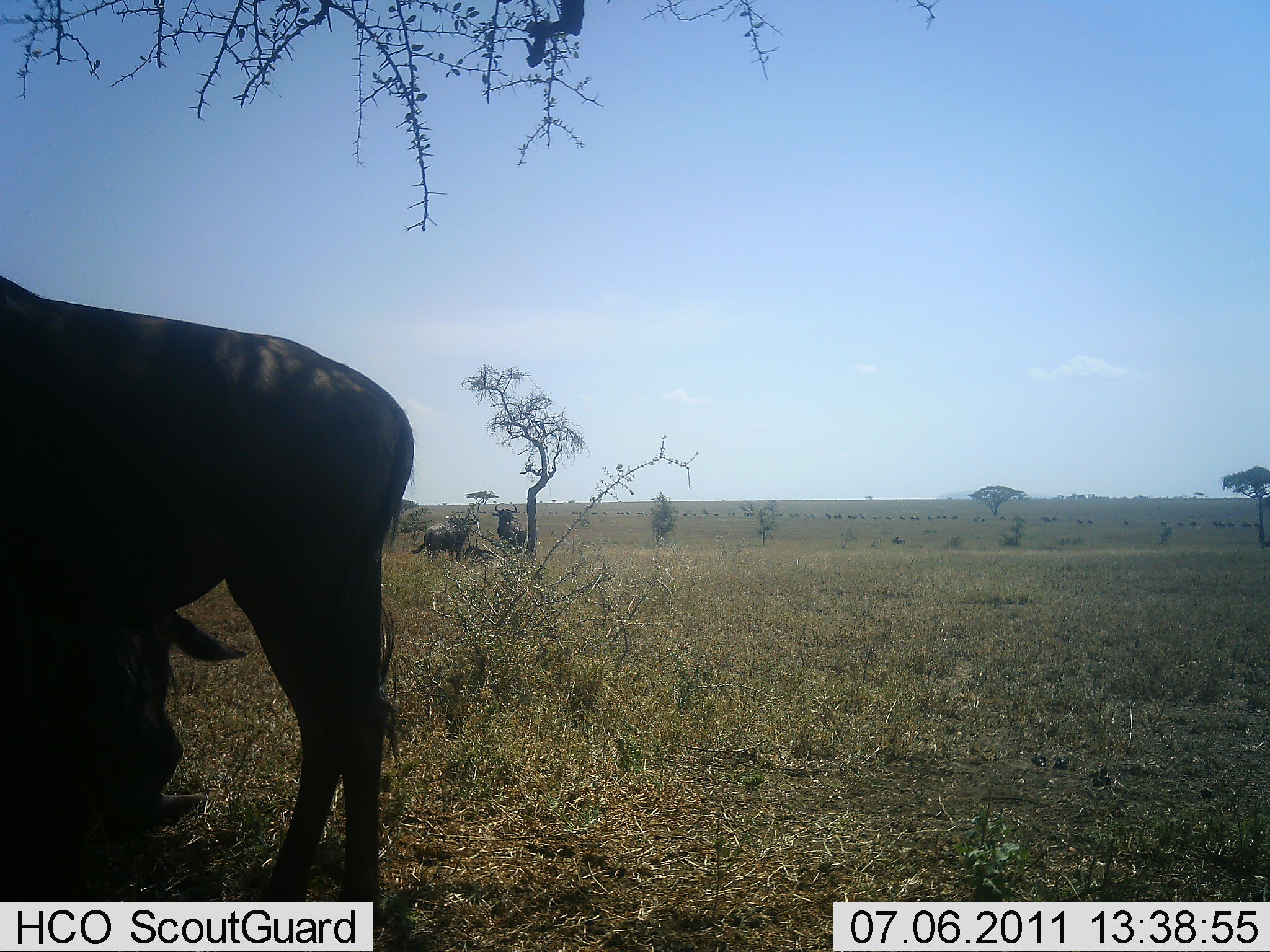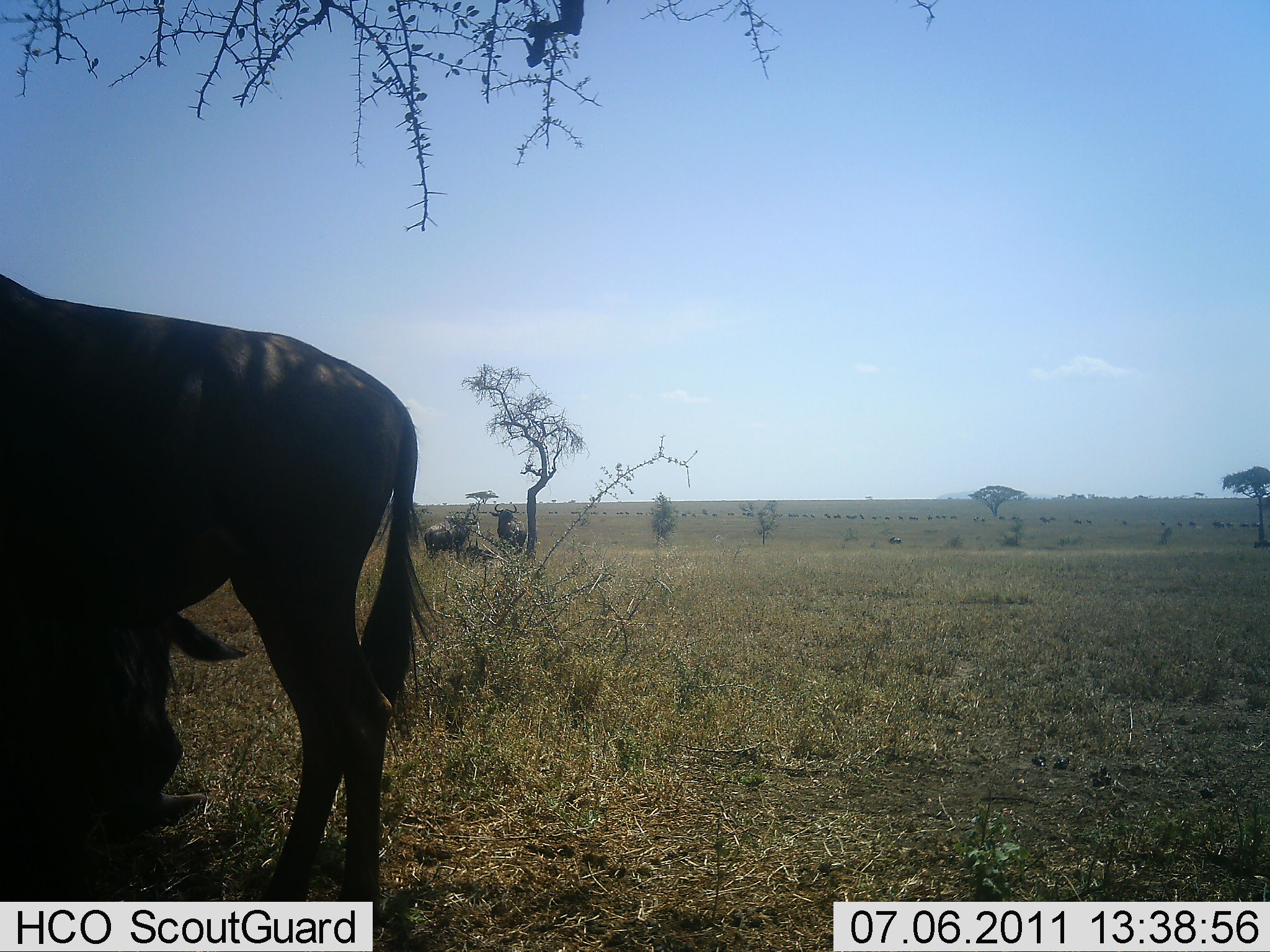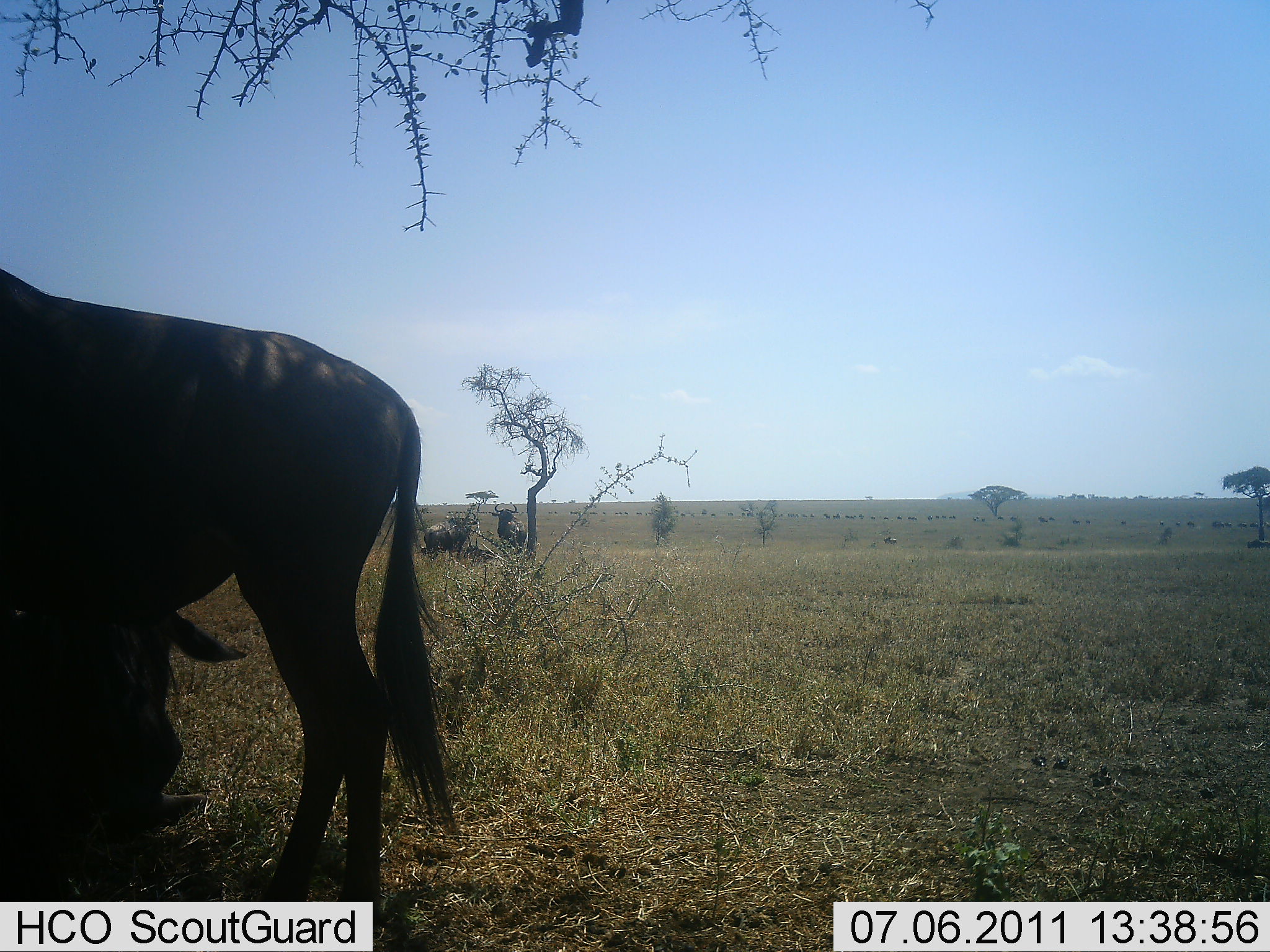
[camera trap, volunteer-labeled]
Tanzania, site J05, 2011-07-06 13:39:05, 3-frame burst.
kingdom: Animalia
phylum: Chordata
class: Mammalia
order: Artiodactyla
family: Bovidae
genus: Connochaetes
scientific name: Connochaetes taurinus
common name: blue wildebeest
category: wildebeest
Wildebeest (blue wildebeest) (Connochaetes taurinus), count 6. Behavior (volunteer vote fractions): standing 80%, resting 40%, moving 50%, interacting 0%. Young present (vote fraction): 0%. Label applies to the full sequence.